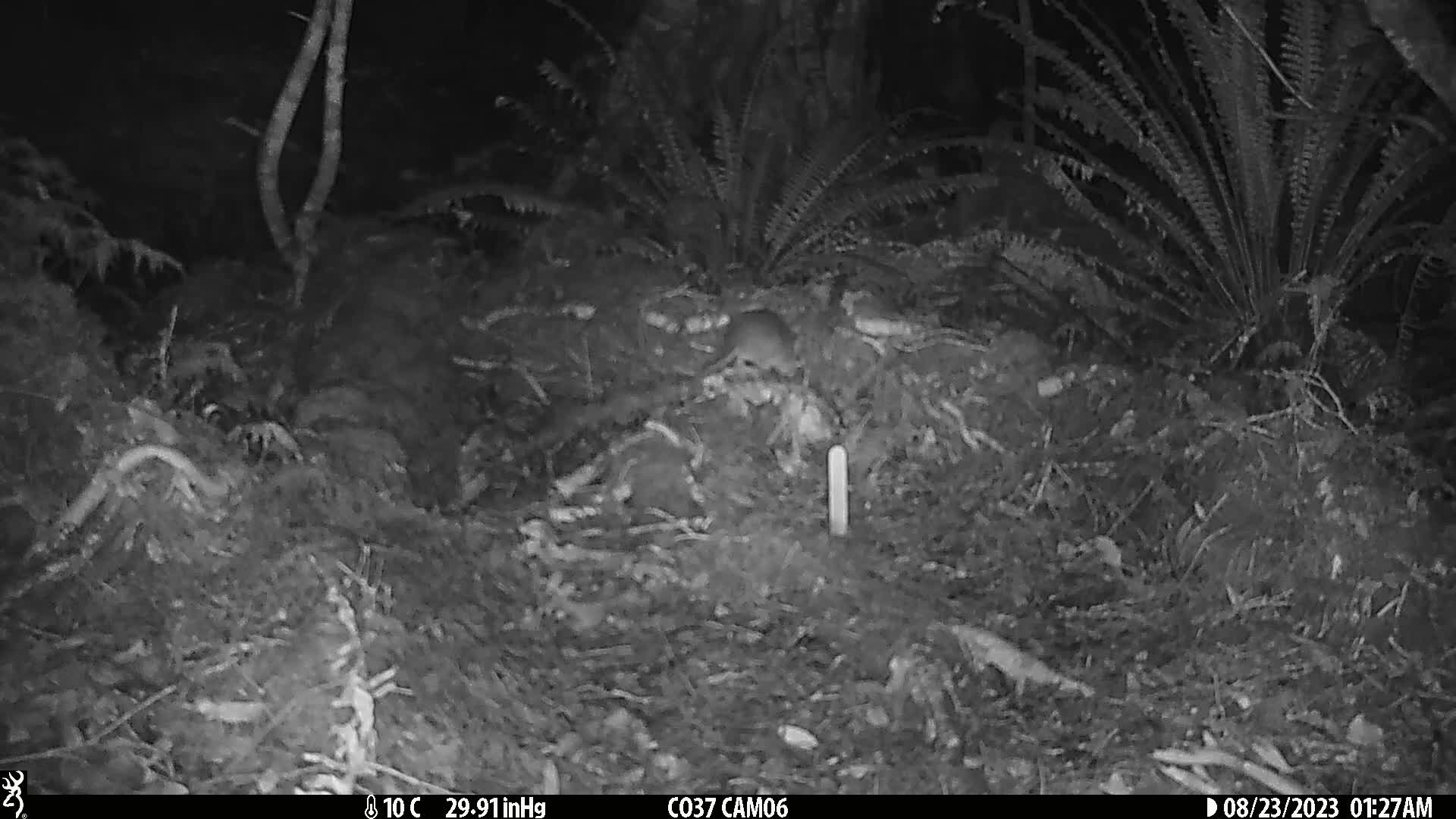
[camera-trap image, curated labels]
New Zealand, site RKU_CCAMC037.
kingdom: Animalia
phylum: Chordata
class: Mammalia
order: Rodentia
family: Muridae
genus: Rattus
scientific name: Rattus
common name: rat